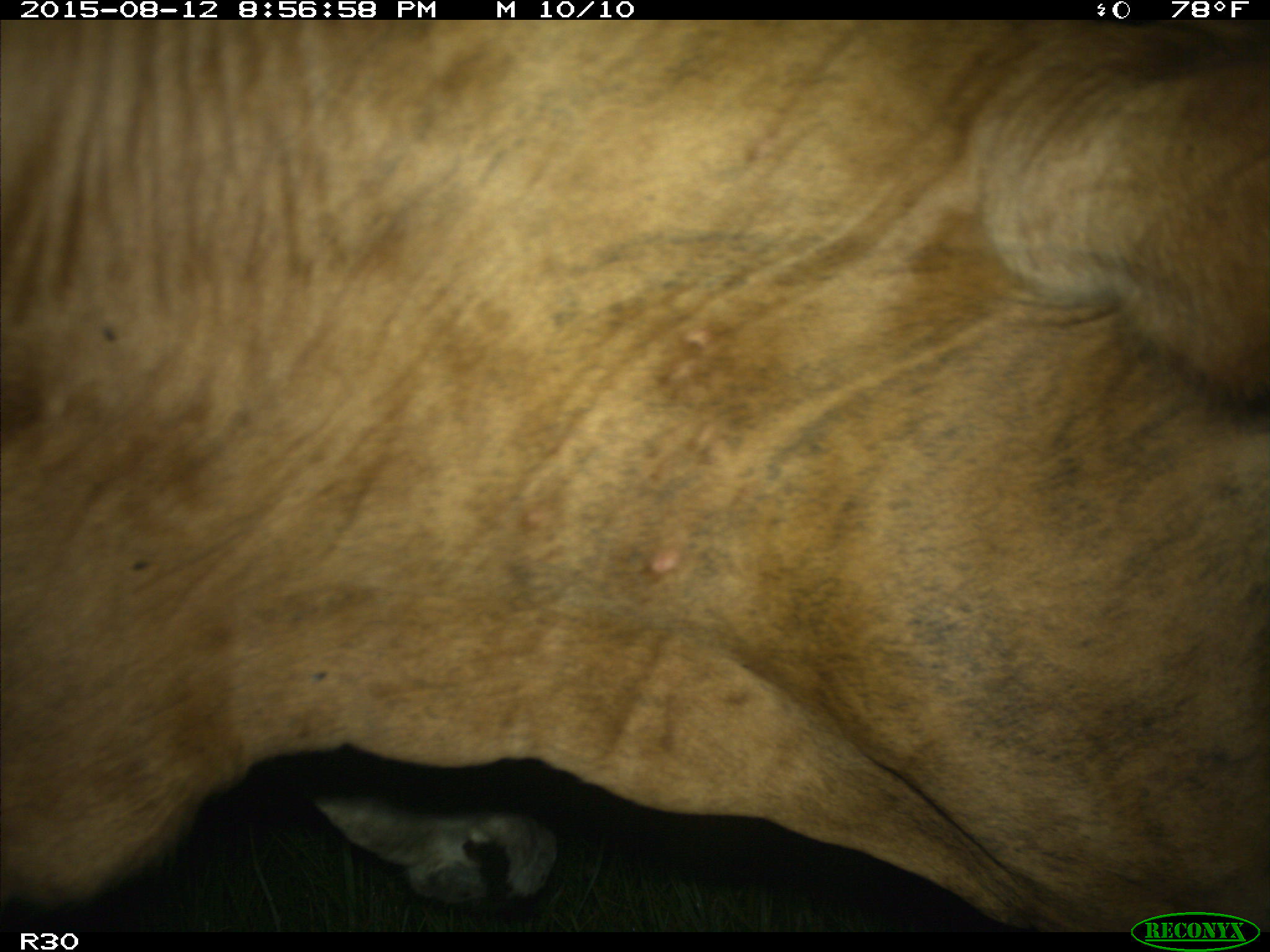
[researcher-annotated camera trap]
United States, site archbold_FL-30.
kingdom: Animalia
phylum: Chordata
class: Mammalia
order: Artiodactyla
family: Bovidae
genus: Bos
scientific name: Bos taurus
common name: domestic cow